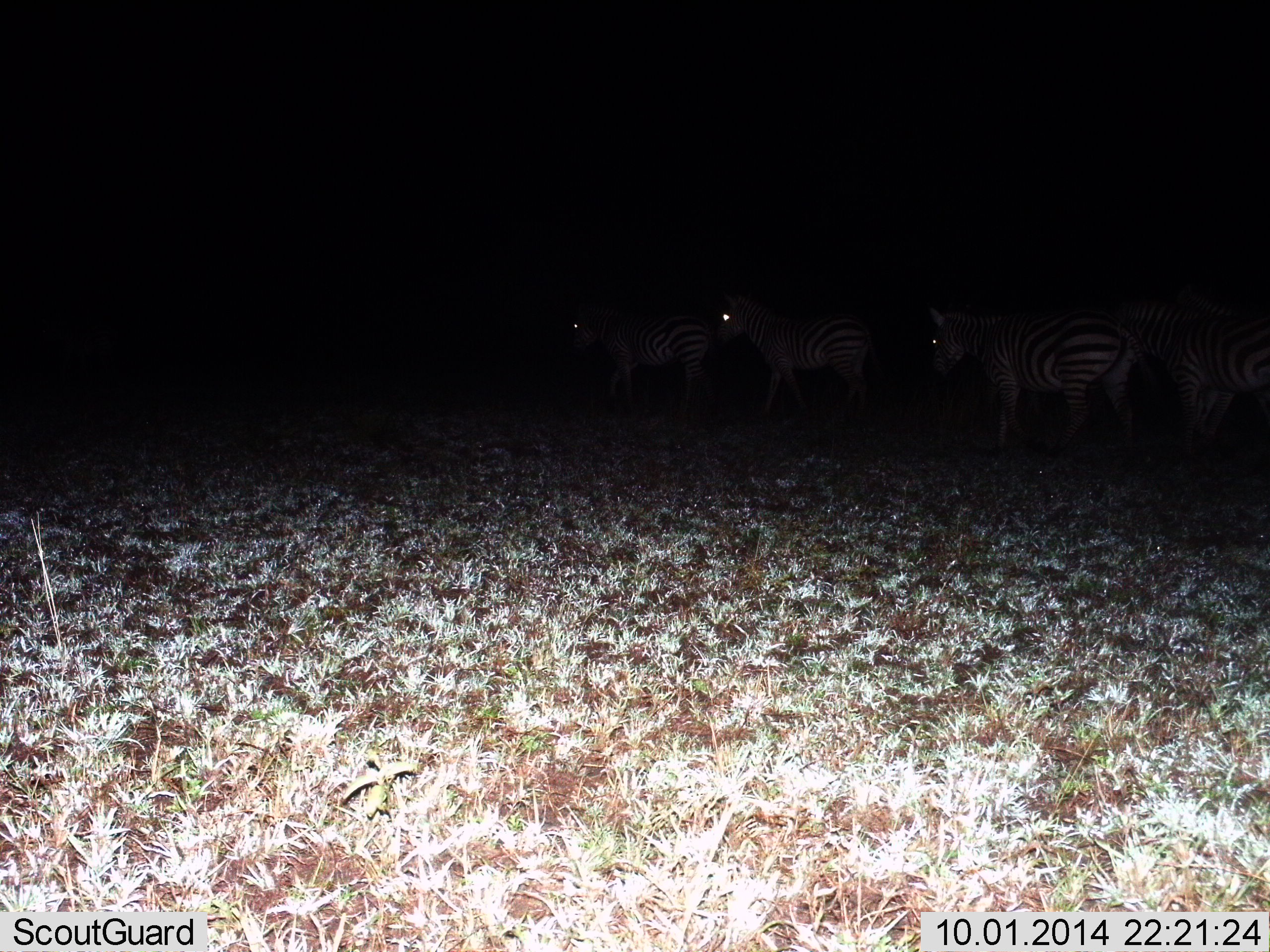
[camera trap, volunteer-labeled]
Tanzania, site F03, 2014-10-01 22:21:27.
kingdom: Animalia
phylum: Chordata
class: Mammalia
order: Perissodactyla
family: Equidae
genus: Equus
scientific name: Equus quagga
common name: plains zebra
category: zebra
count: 4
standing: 30%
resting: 0%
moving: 70%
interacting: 0%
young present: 0%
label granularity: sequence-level